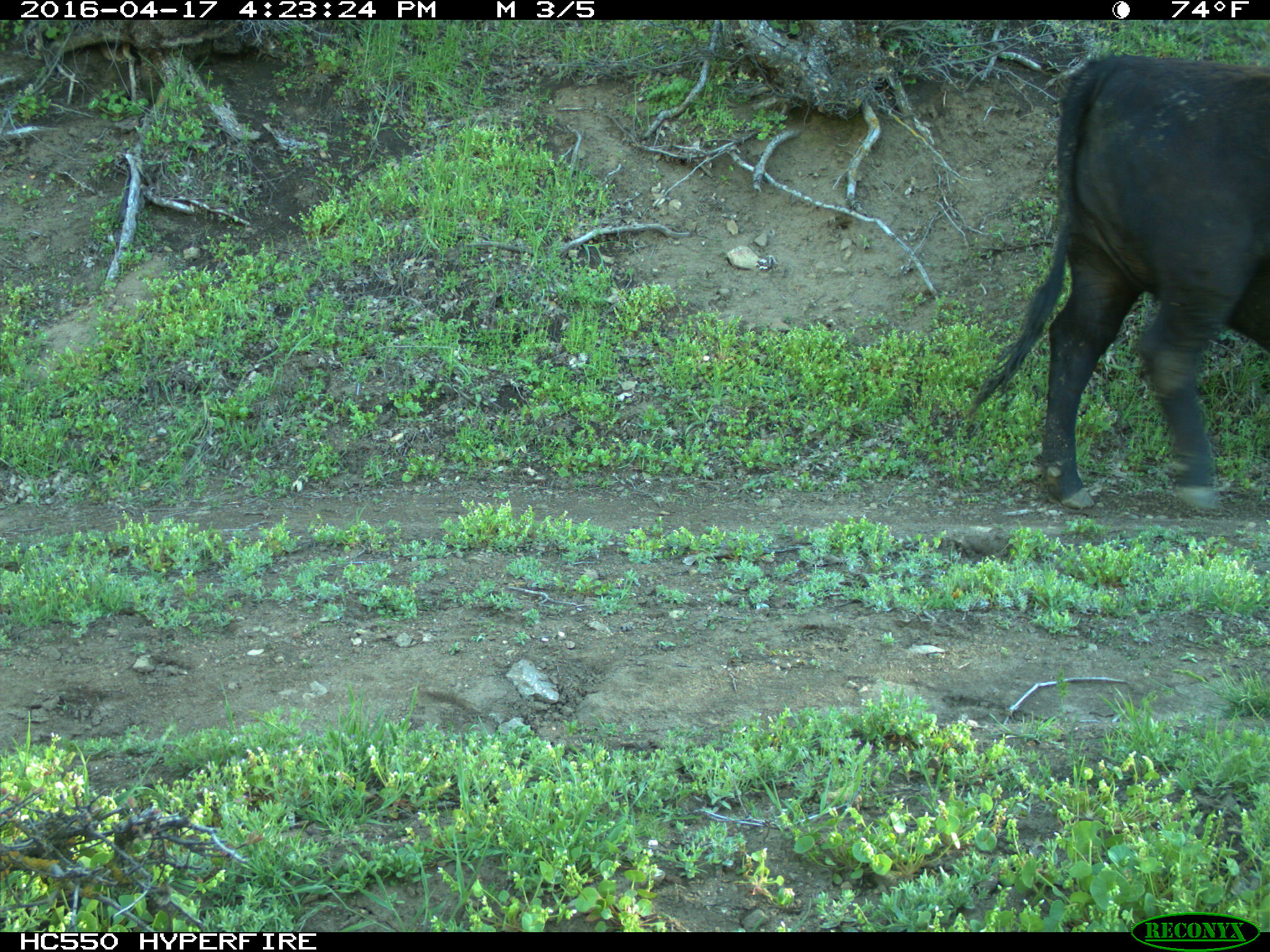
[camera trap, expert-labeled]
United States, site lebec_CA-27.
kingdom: Animalia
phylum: Chordata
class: Mammalia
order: Artiodactyla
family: Bovidae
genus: Bos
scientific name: Bos taurus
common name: domestic cow